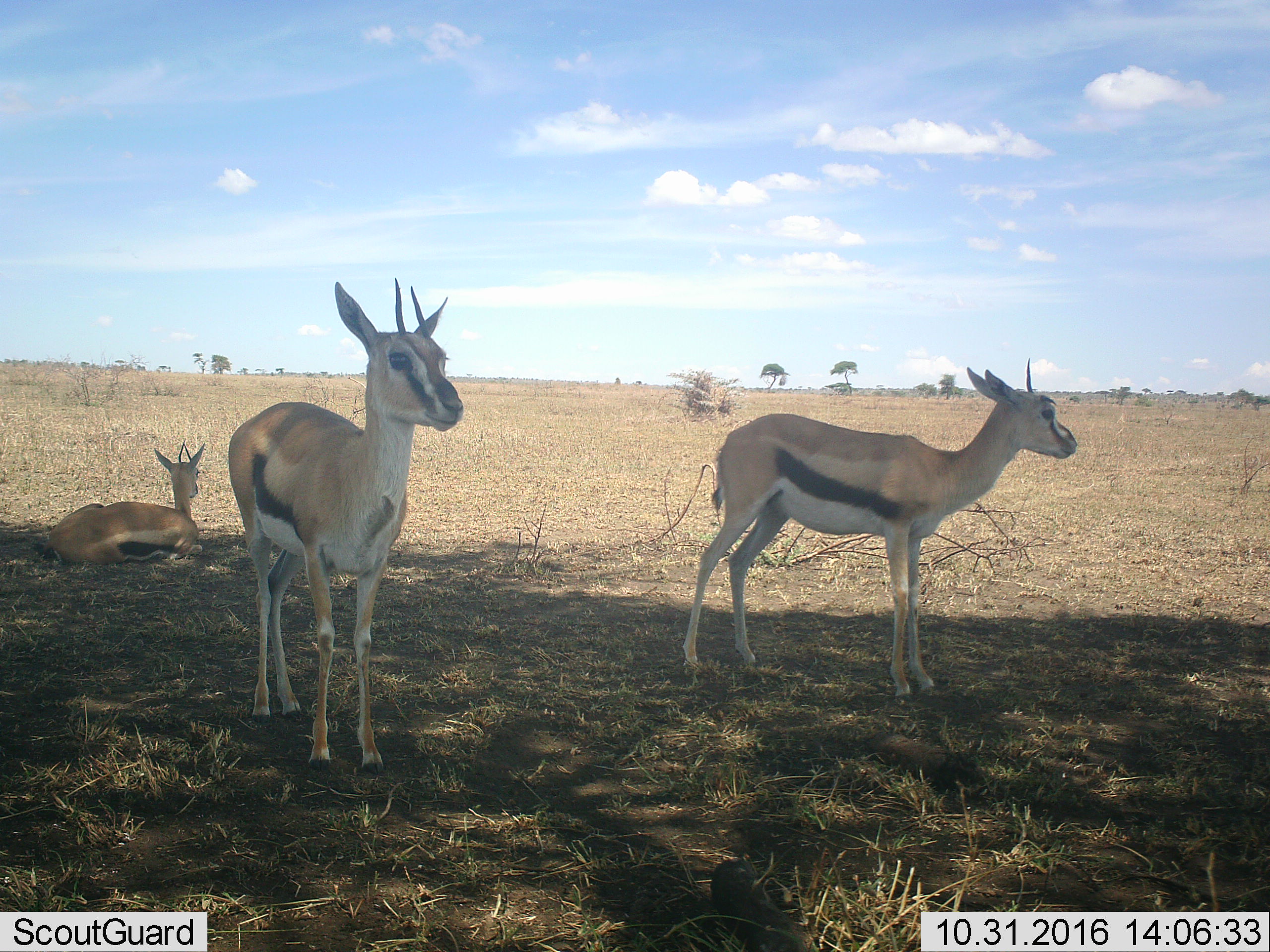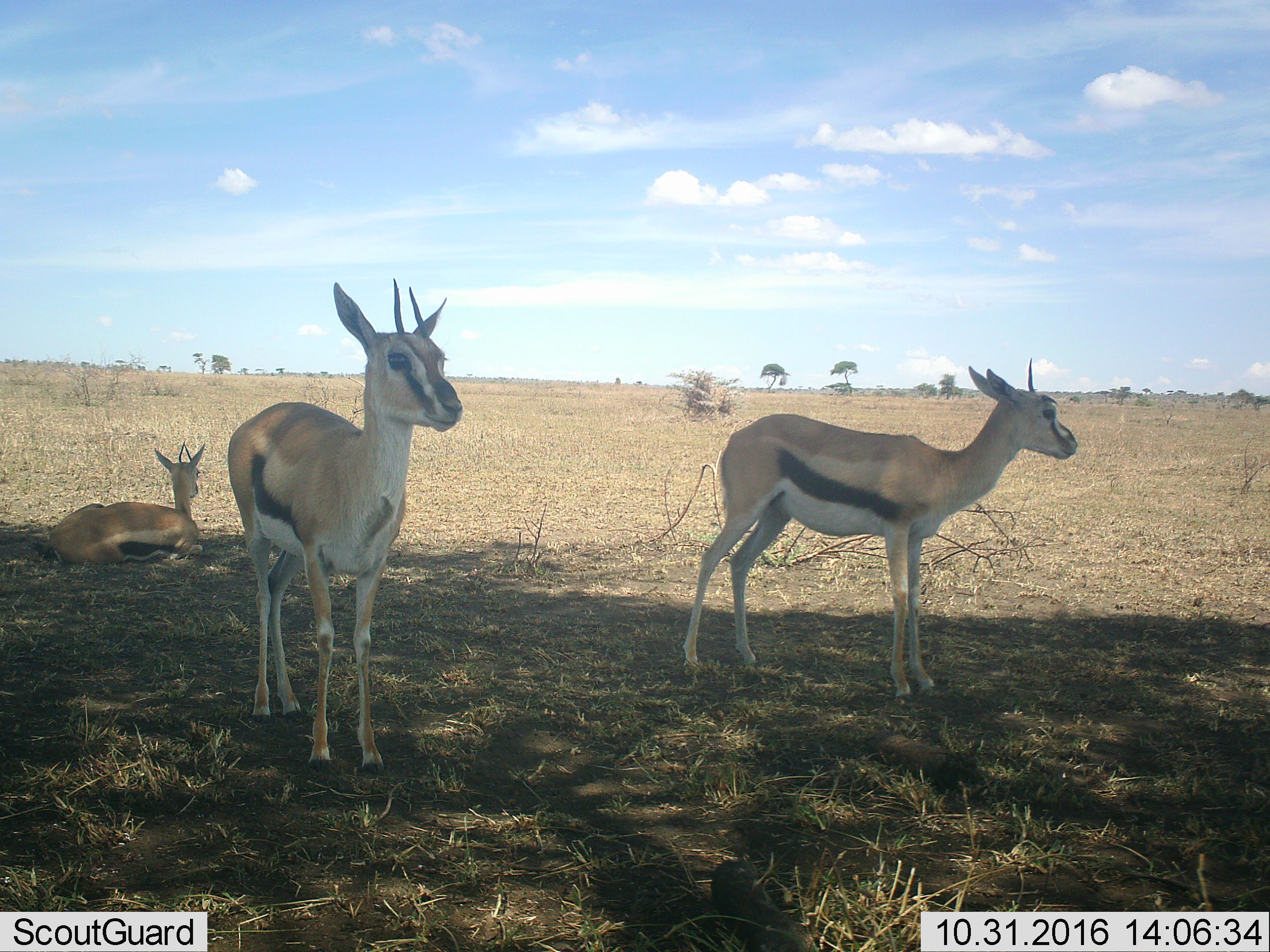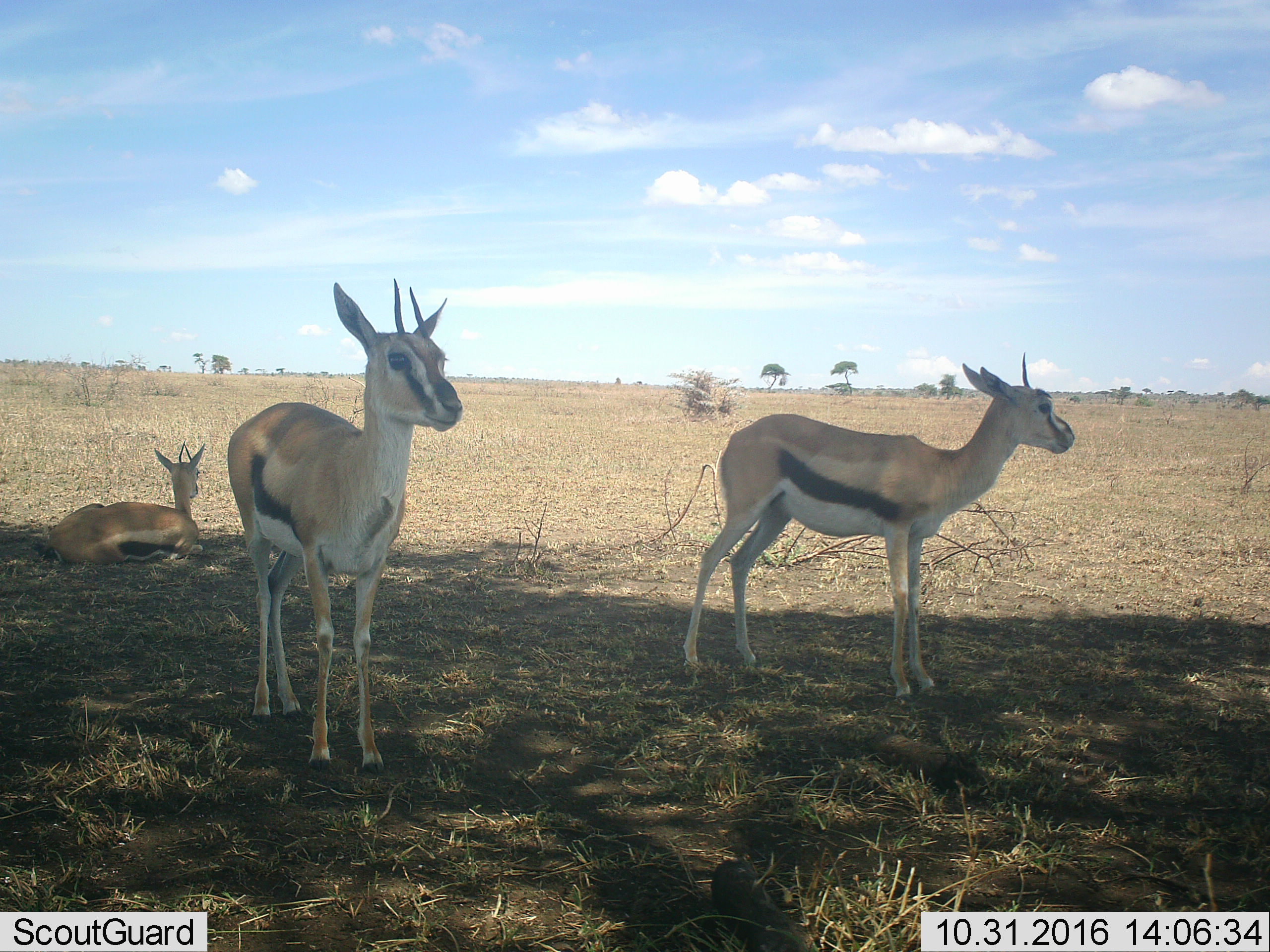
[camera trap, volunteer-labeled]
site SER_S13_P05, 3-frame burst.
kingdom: Animalia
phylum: Chordata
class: Mammalia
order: Artiodactyla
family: Bovidae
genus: Eudorcas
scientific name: Eudorcas thomsonii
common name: thomson's gazelle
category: gazellethomsons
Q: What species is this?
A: Gazellethomsons (thomson's gazelle) (Eudorcas thomsonii).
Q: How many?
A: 3.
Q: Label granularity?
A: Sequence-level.